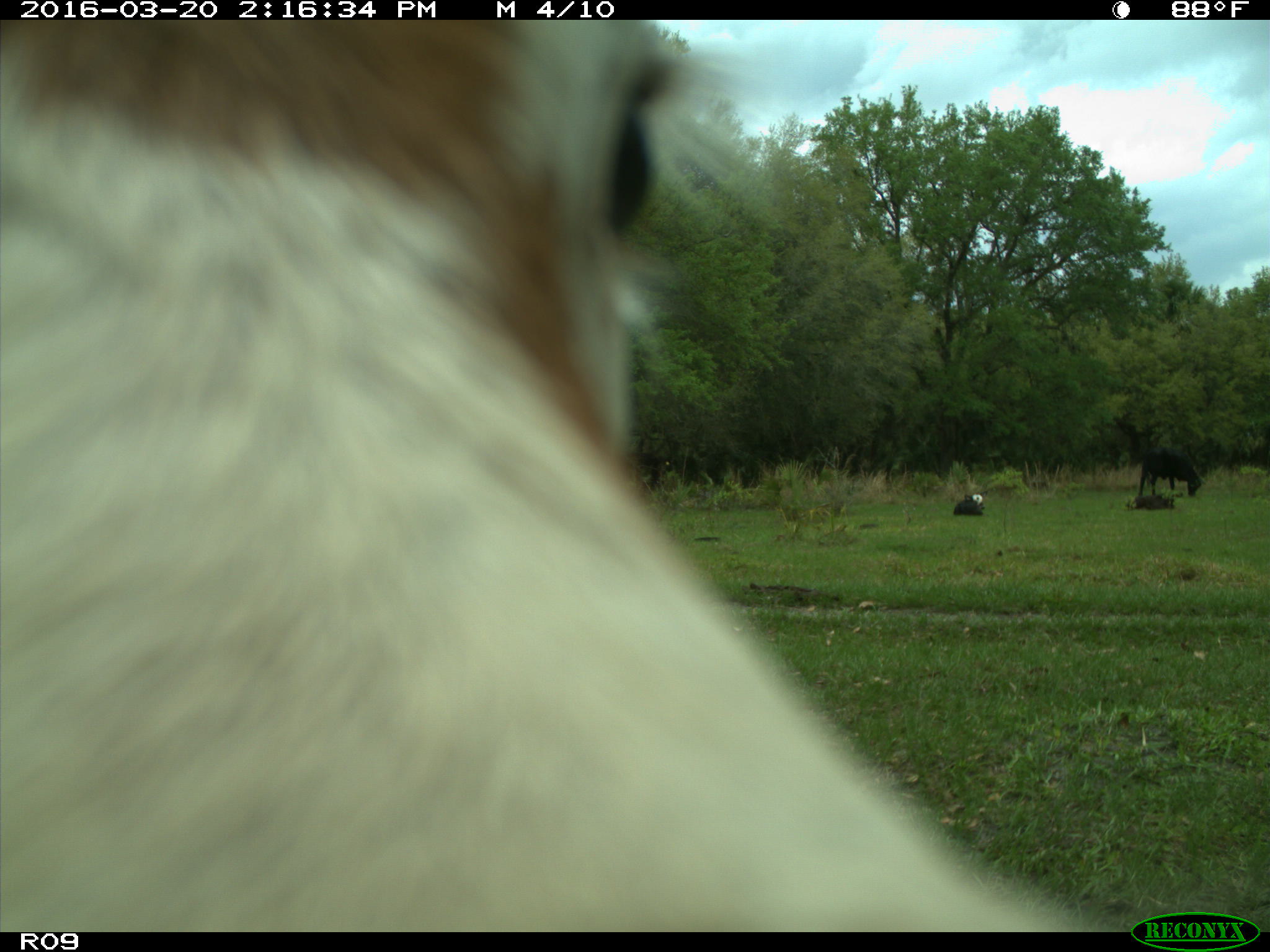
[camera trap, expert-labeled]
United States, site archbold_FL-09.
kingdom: Animalia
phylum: Chordata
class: Mammalia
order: Artiodactyla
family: Bovidae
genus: Bos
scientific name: Bos taurus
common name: domestic cow